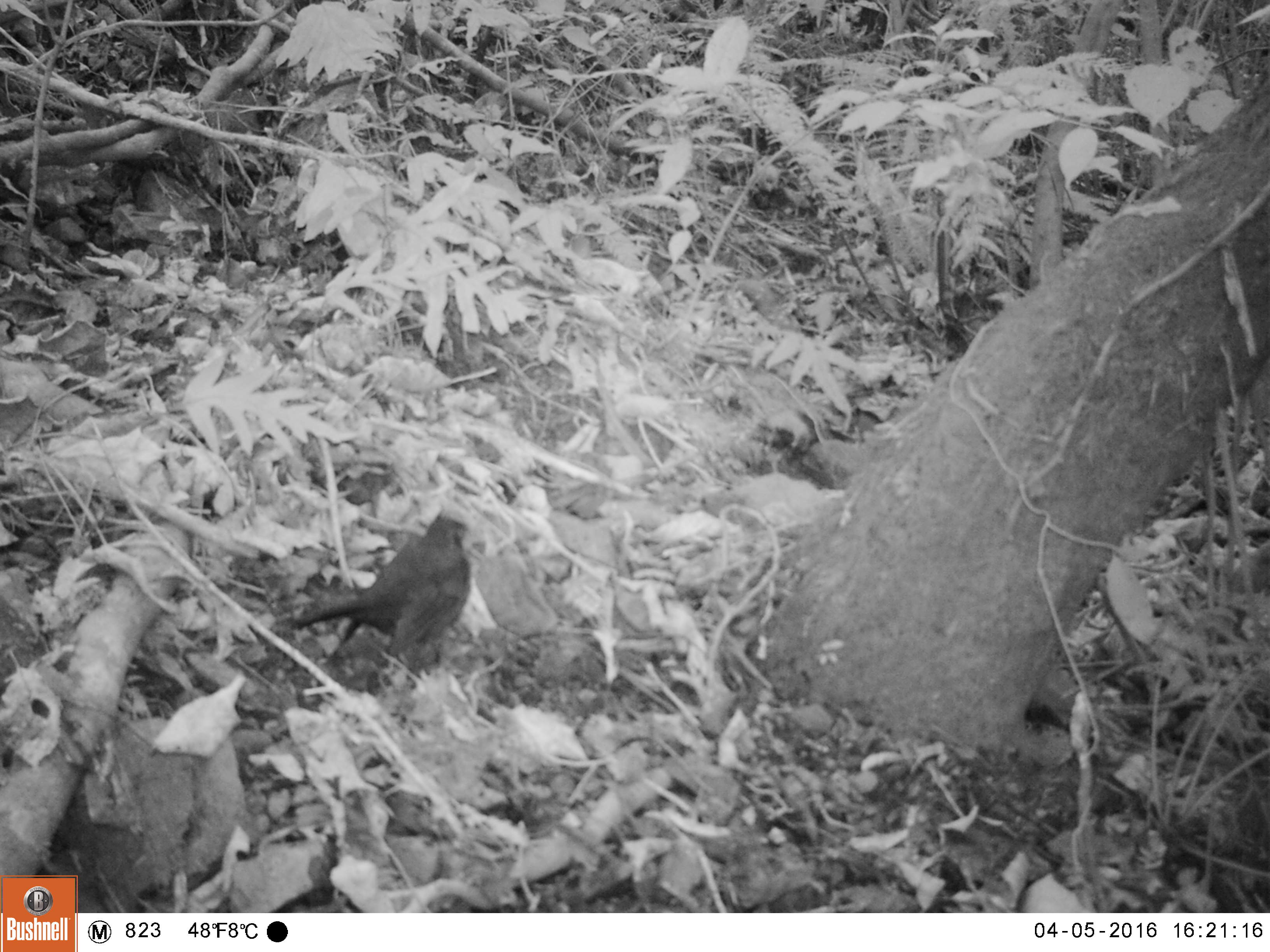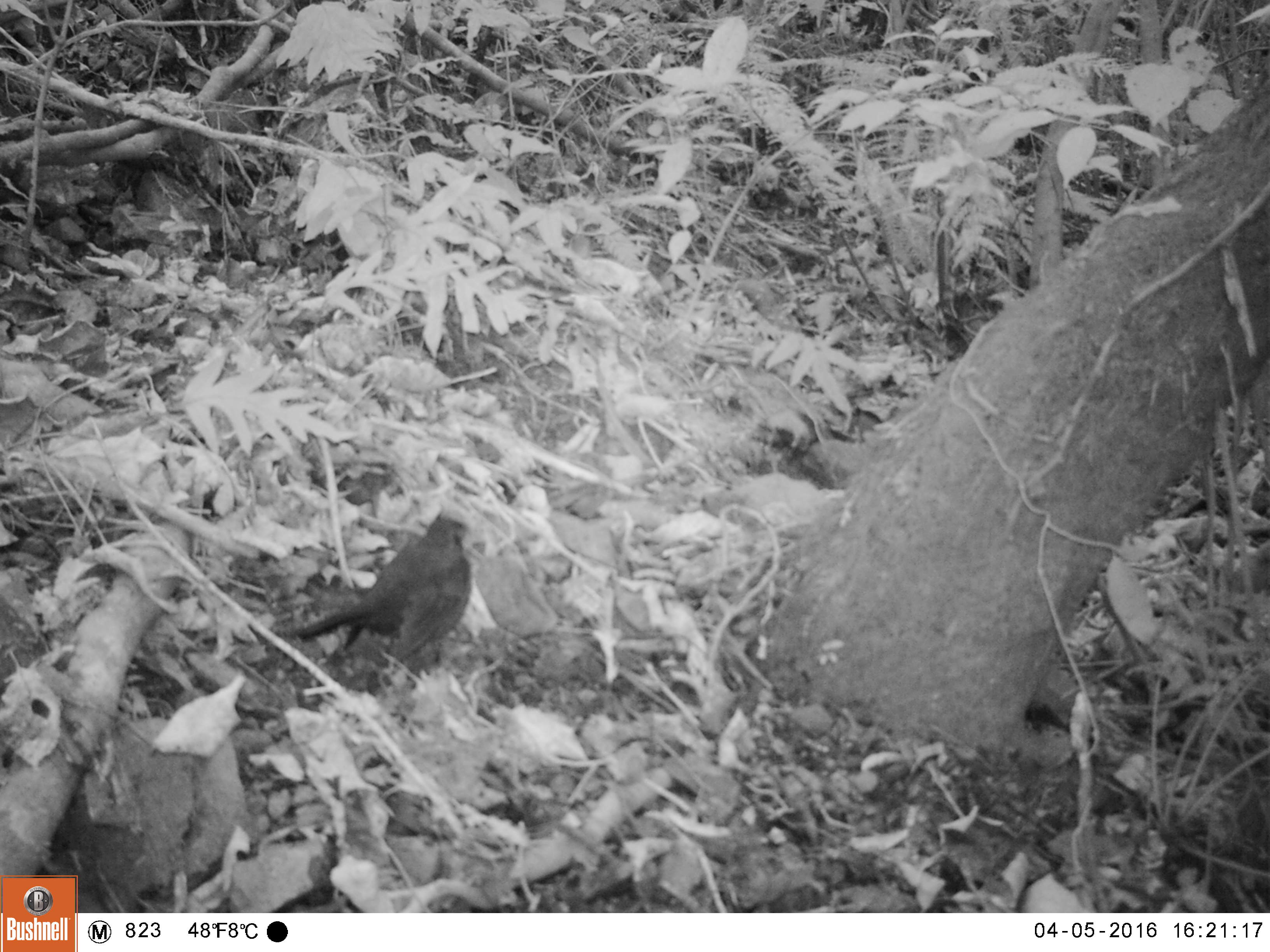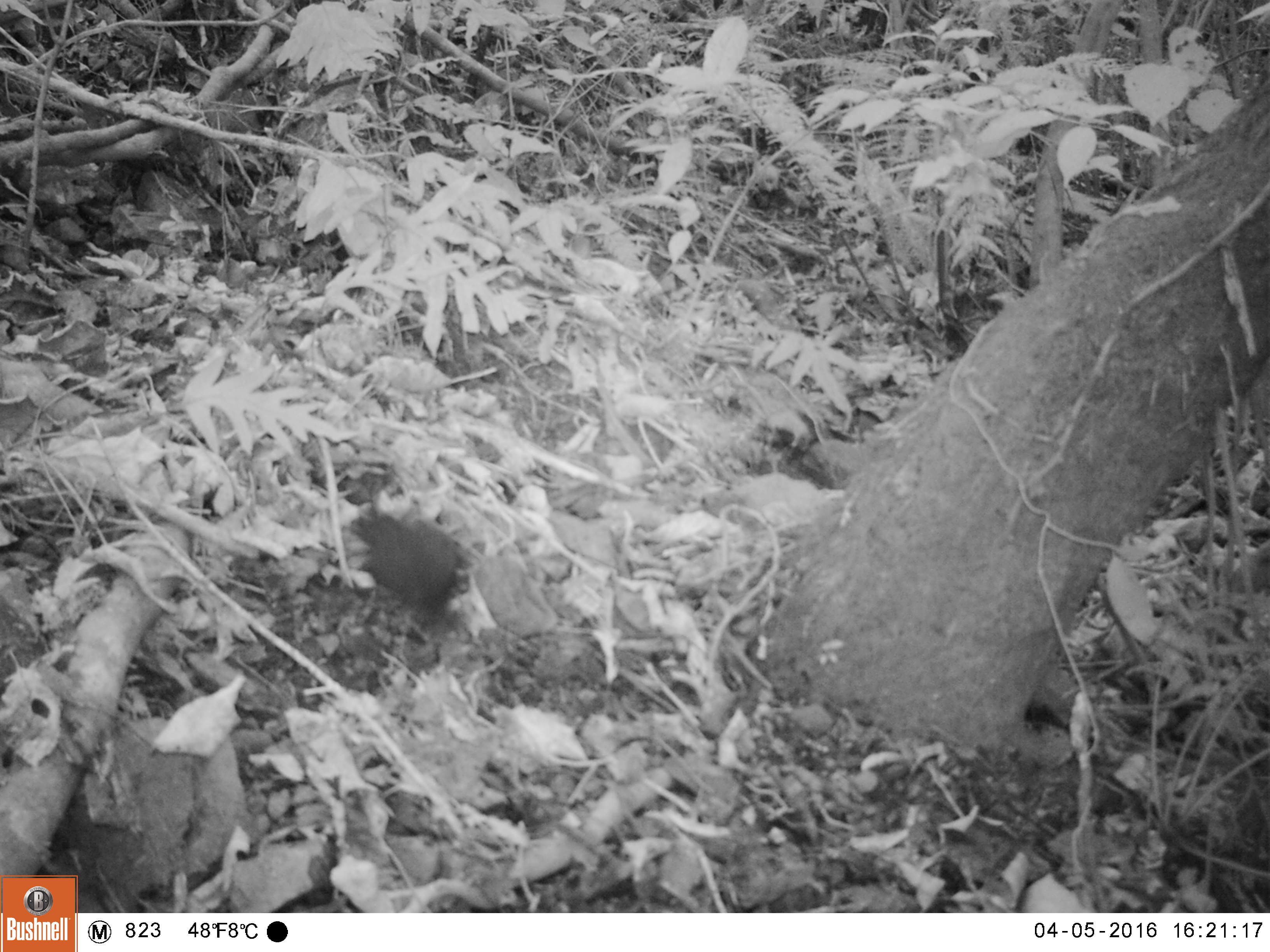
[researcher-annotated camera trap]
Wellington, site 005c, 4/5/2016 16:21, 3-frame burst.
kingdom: Animalia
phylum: Chordata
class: Aves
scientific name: Aves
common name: bird